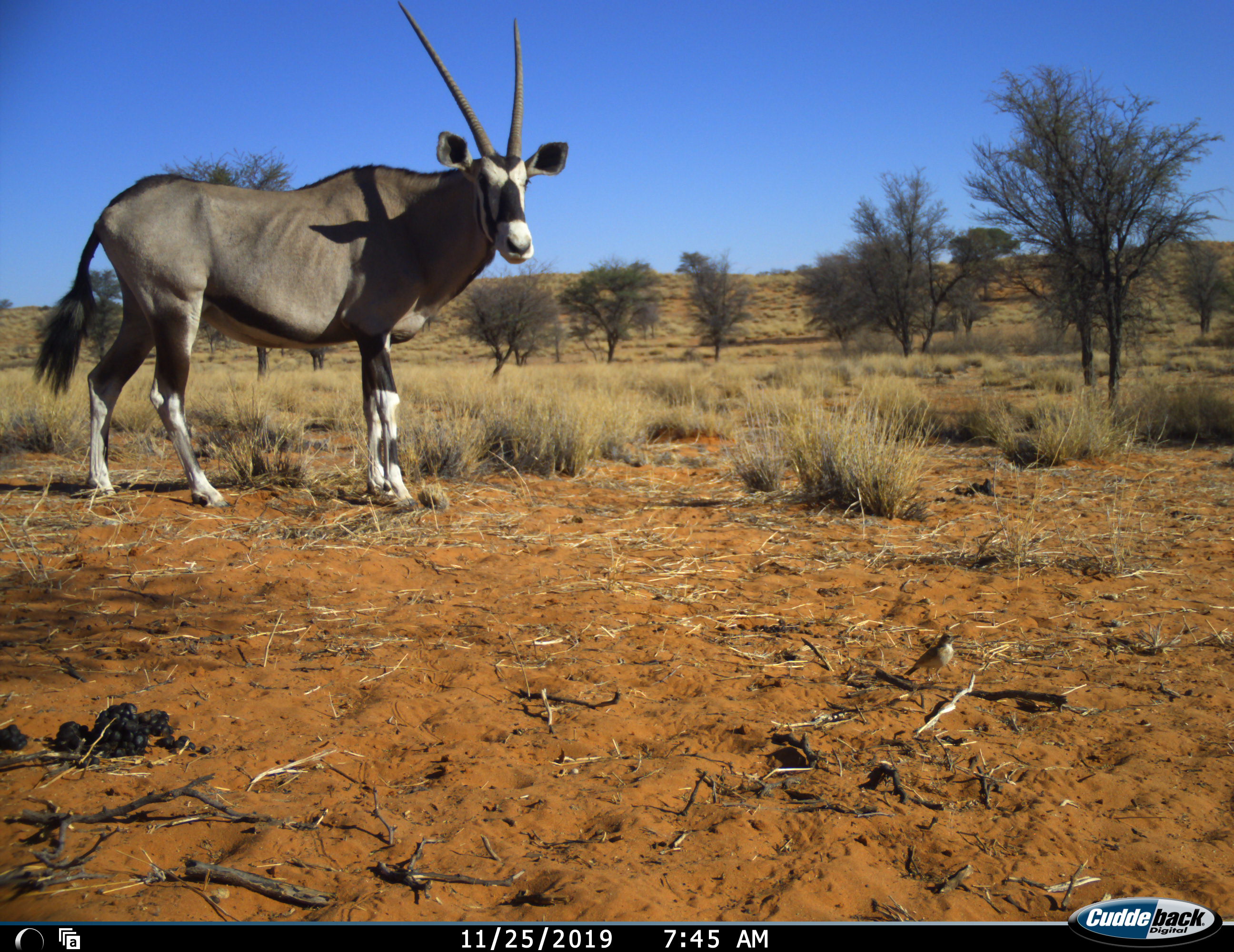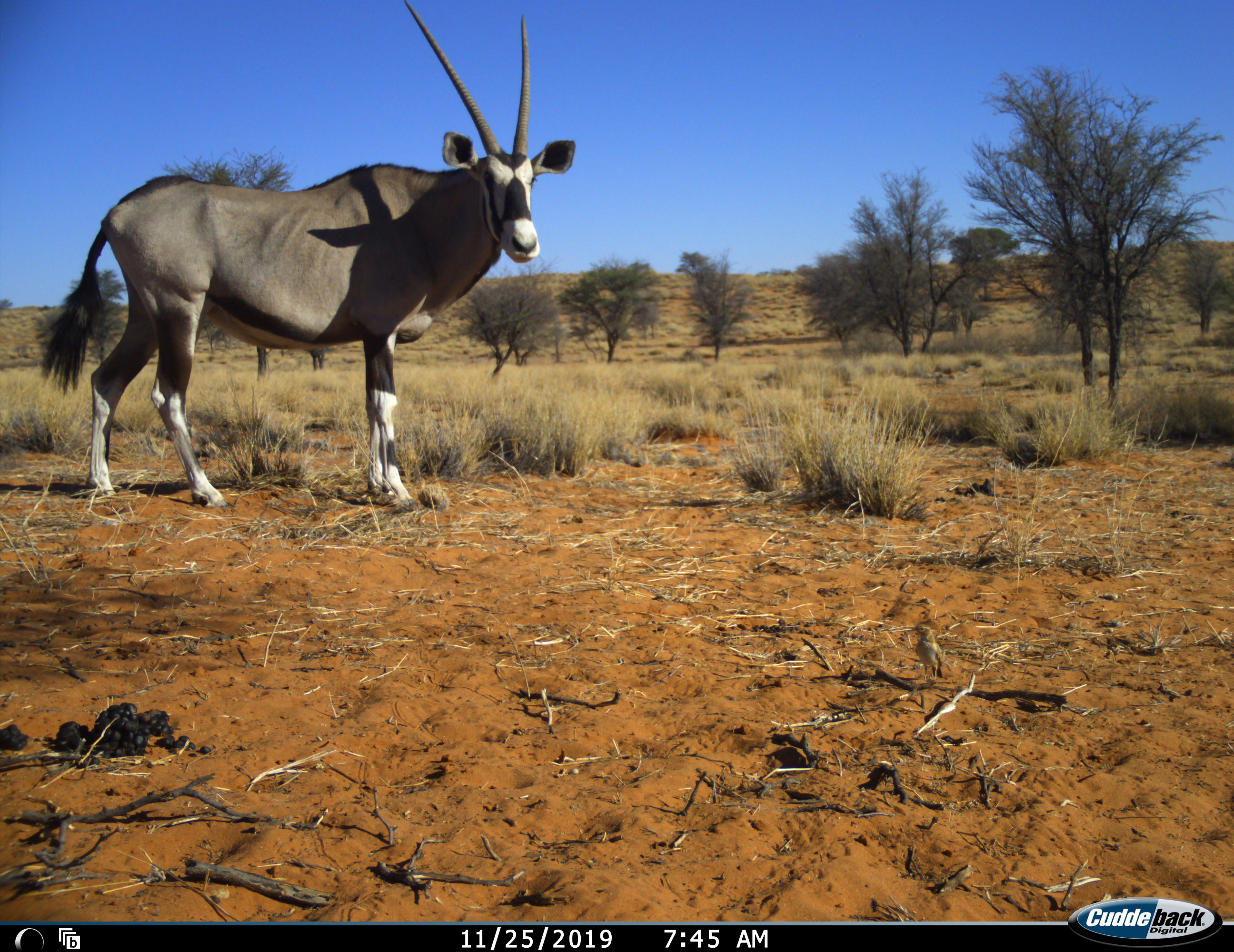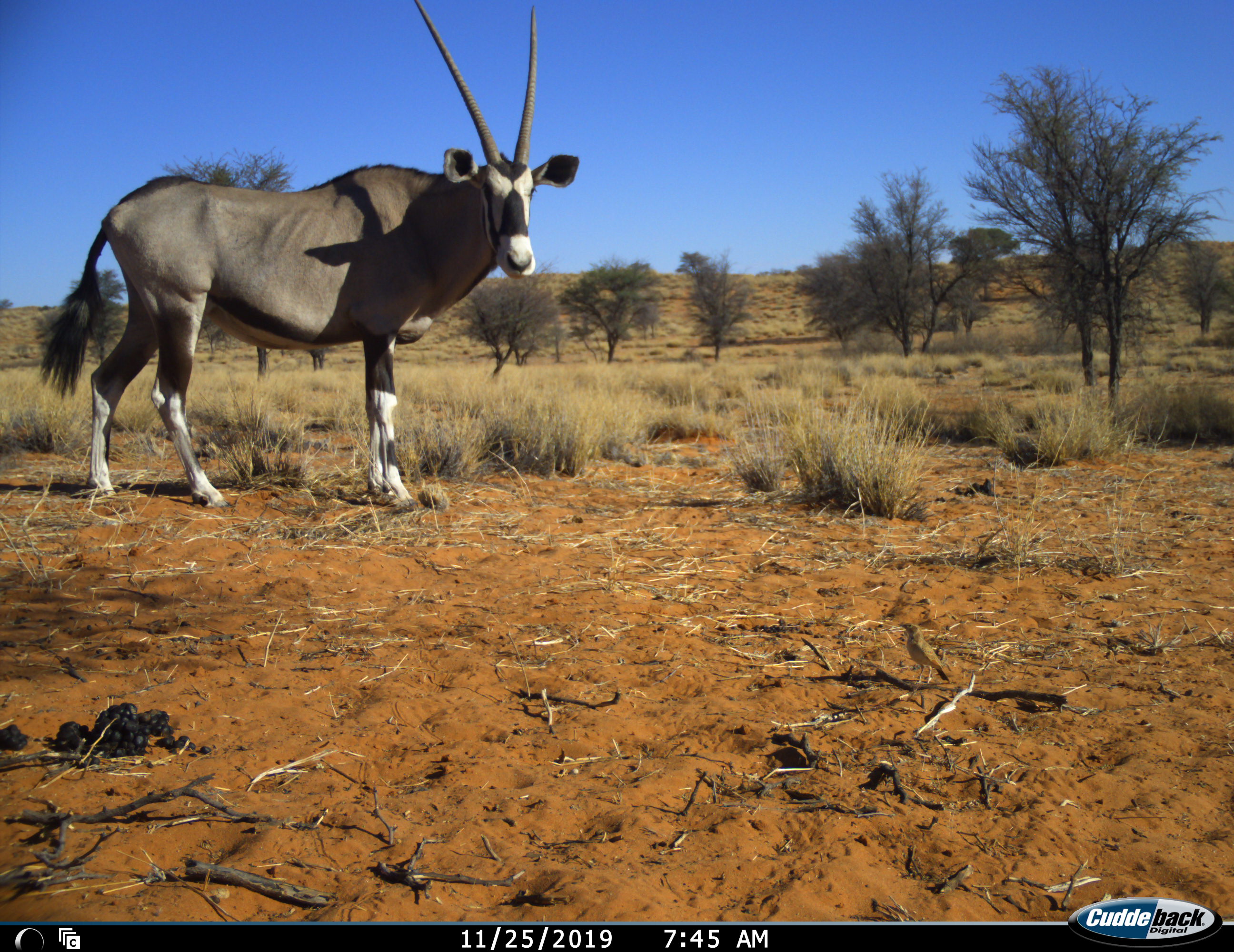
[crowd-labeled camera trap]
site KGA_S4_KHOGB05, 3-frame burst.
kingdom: Animalia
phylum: Chordata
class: Mammalia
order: Artiodactyla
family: Bovidae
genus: Oryx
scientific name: Oryx gazella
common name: gemsbok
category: oryx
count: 1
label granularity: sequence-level